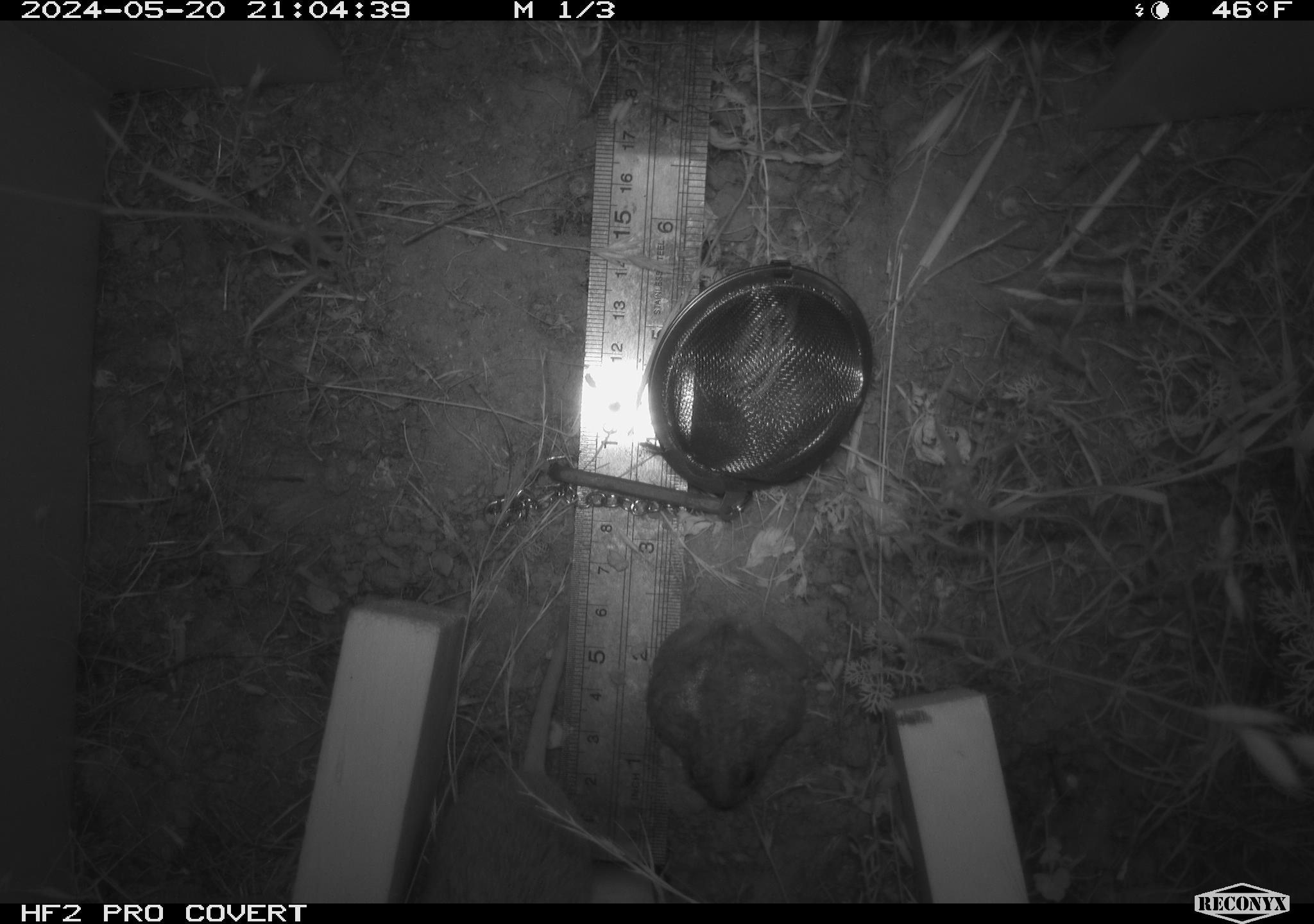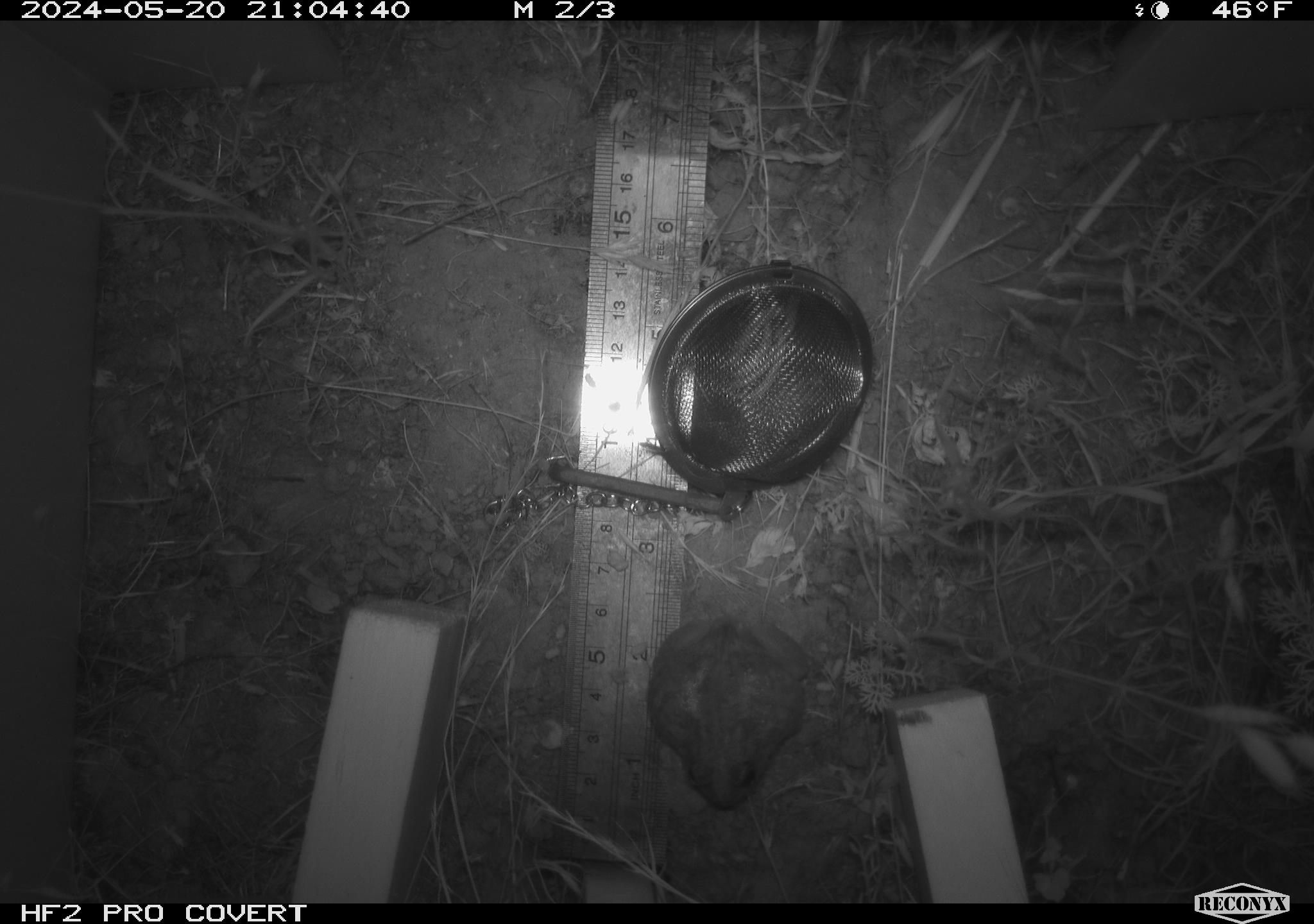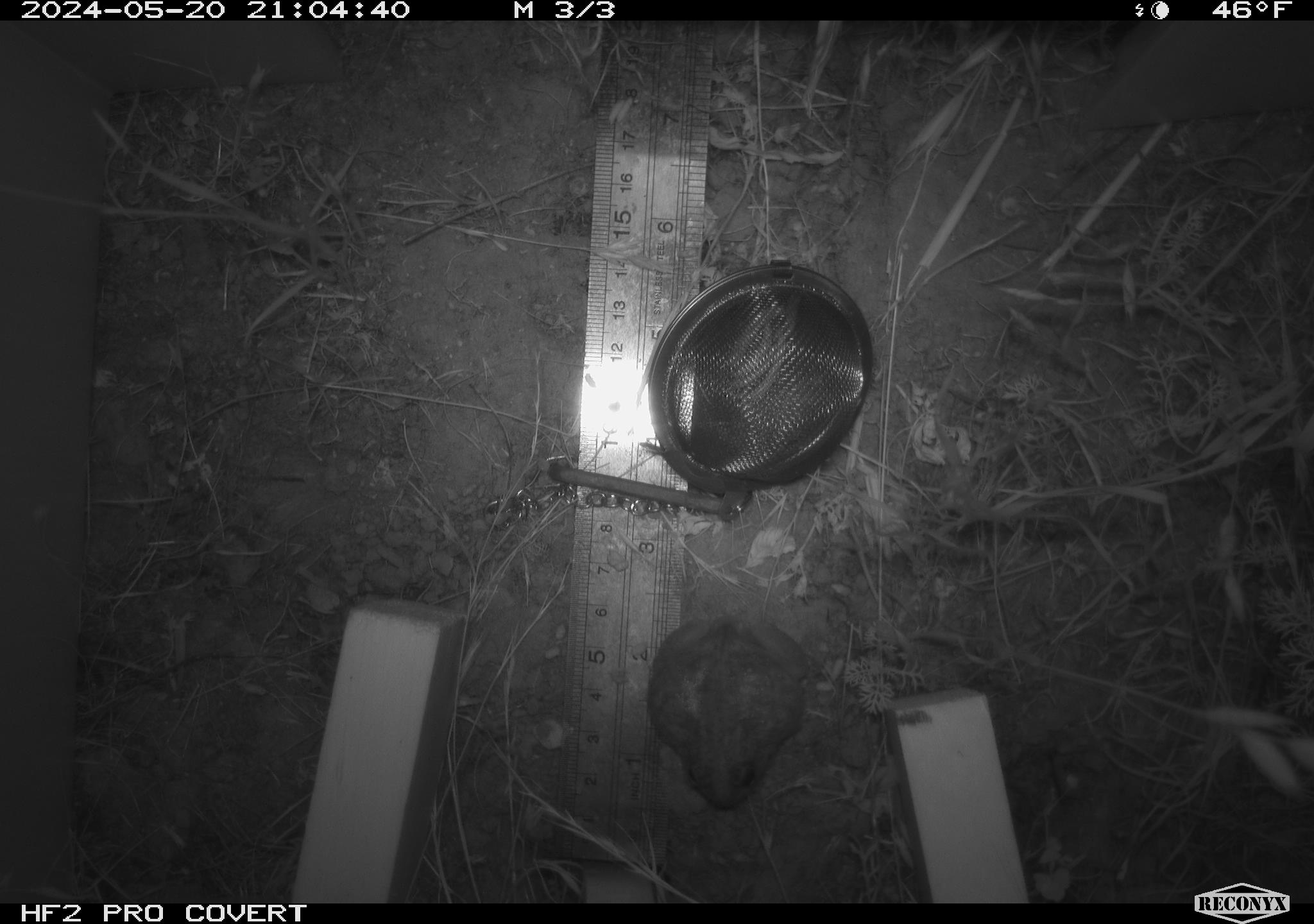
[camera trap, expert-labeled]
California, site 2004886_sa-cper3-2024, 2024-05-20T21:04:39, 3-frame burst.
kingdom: Animalia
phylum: Chordata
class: Mammalia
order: Rodentia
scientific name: Rodentia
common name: rodent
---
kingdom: Animalia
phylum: Chordata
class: Amphibia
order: Anura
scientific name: Anura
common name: frogs